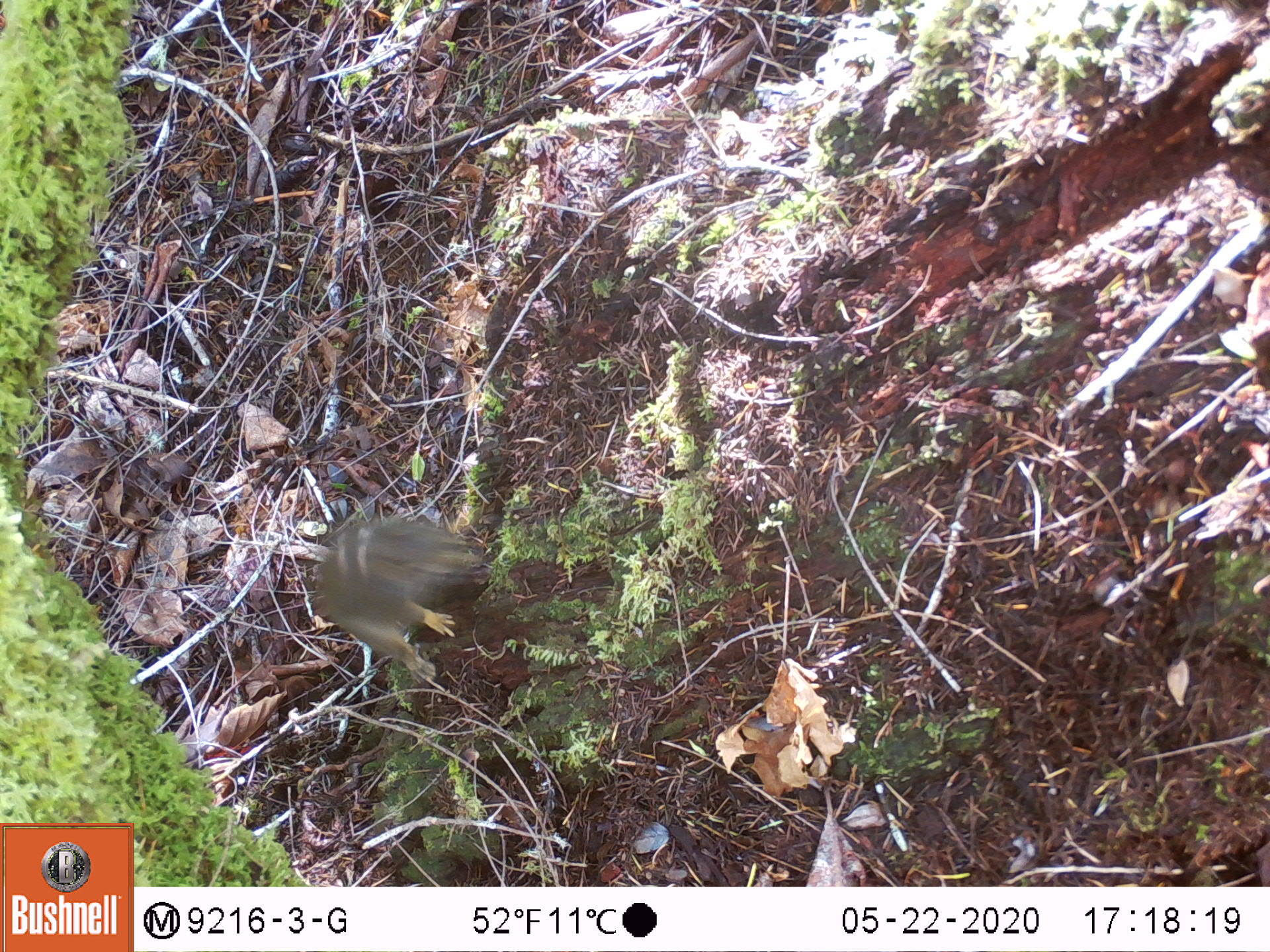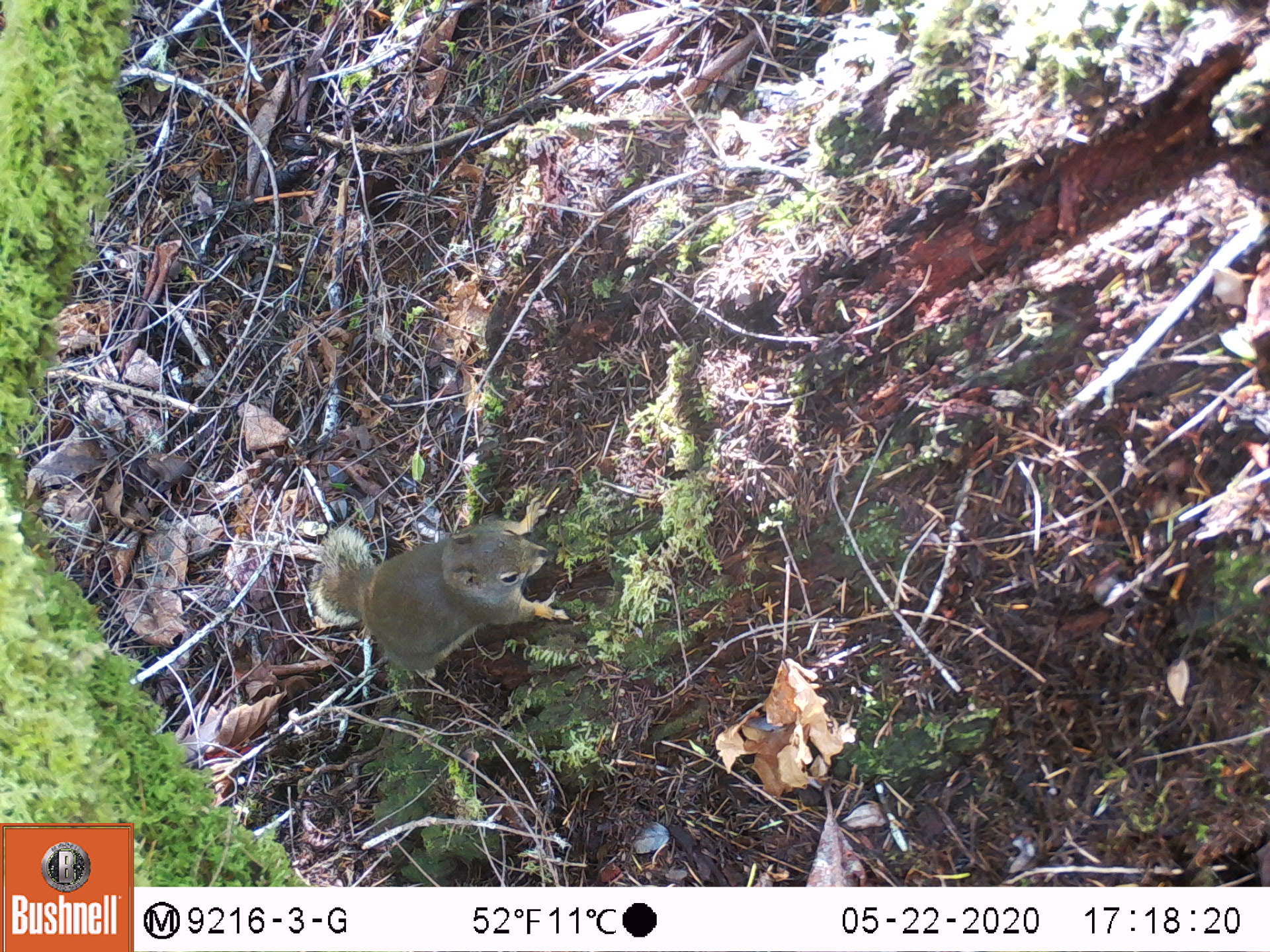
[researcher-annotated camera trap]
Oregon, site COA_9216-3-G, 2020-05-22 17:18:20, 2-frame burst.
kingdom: Animalia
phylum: Chordata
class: Mammalia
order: Rodentia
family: Sciuridae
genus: Tamiasciurus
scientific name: Tamiasciurus douglasii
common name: douglas squirrel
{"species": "douglas squirrel (Tamiasciurus douglasii)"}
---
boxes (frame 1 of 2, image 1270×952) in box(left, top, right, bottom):
douglas squirrel: box(285, 494, 479, 686)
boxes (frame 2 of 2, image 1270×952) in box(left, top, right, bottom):
douglas squirrel: box(298, 508, 577, 690)